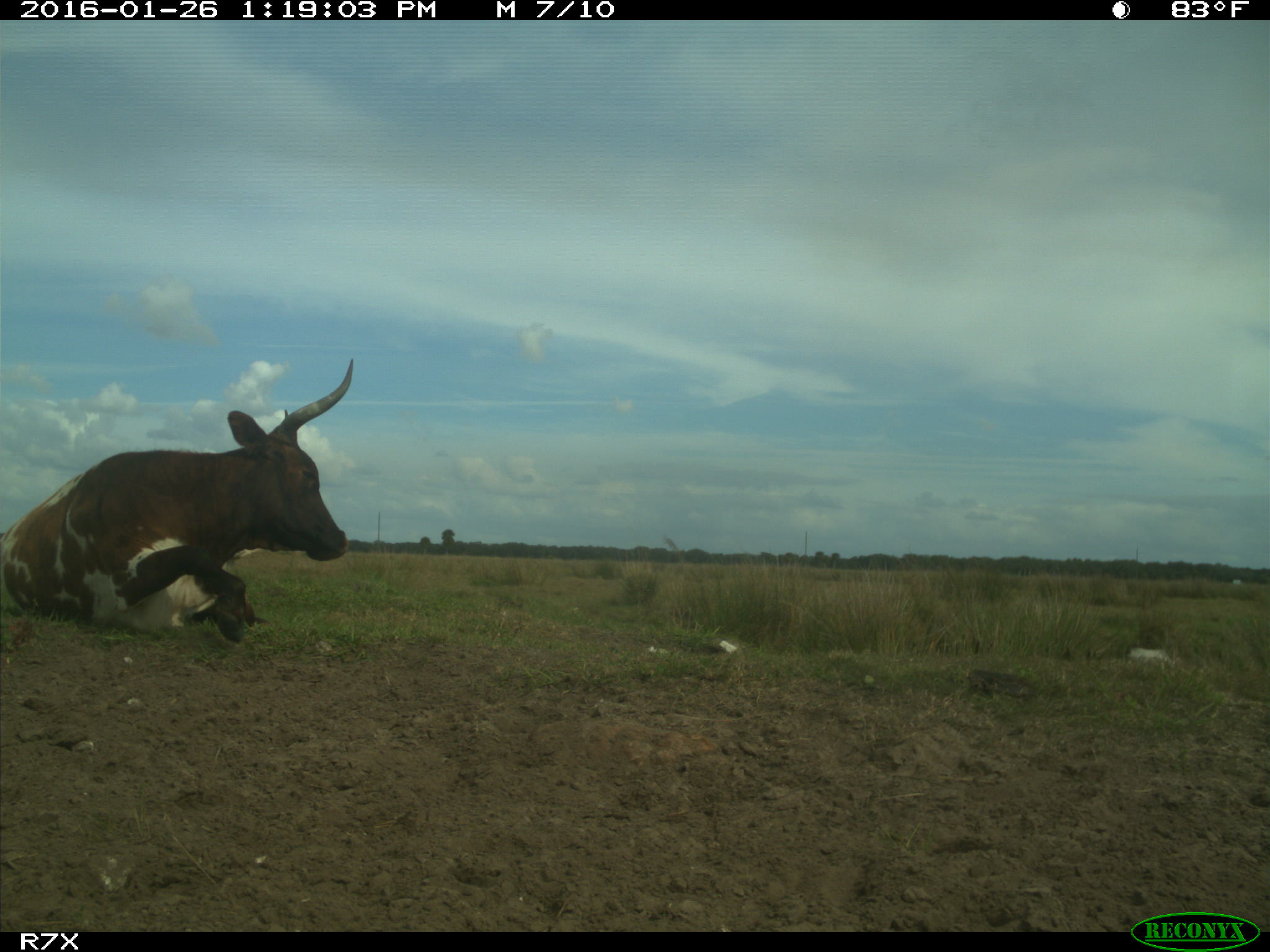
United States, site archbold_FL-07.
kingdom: Animalia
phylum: Chordata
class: Mammalia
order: Artiodactyla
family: Bovidae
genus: Bos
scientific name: Bos taurus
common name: domestic cow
Bos taurus (domestic cow).